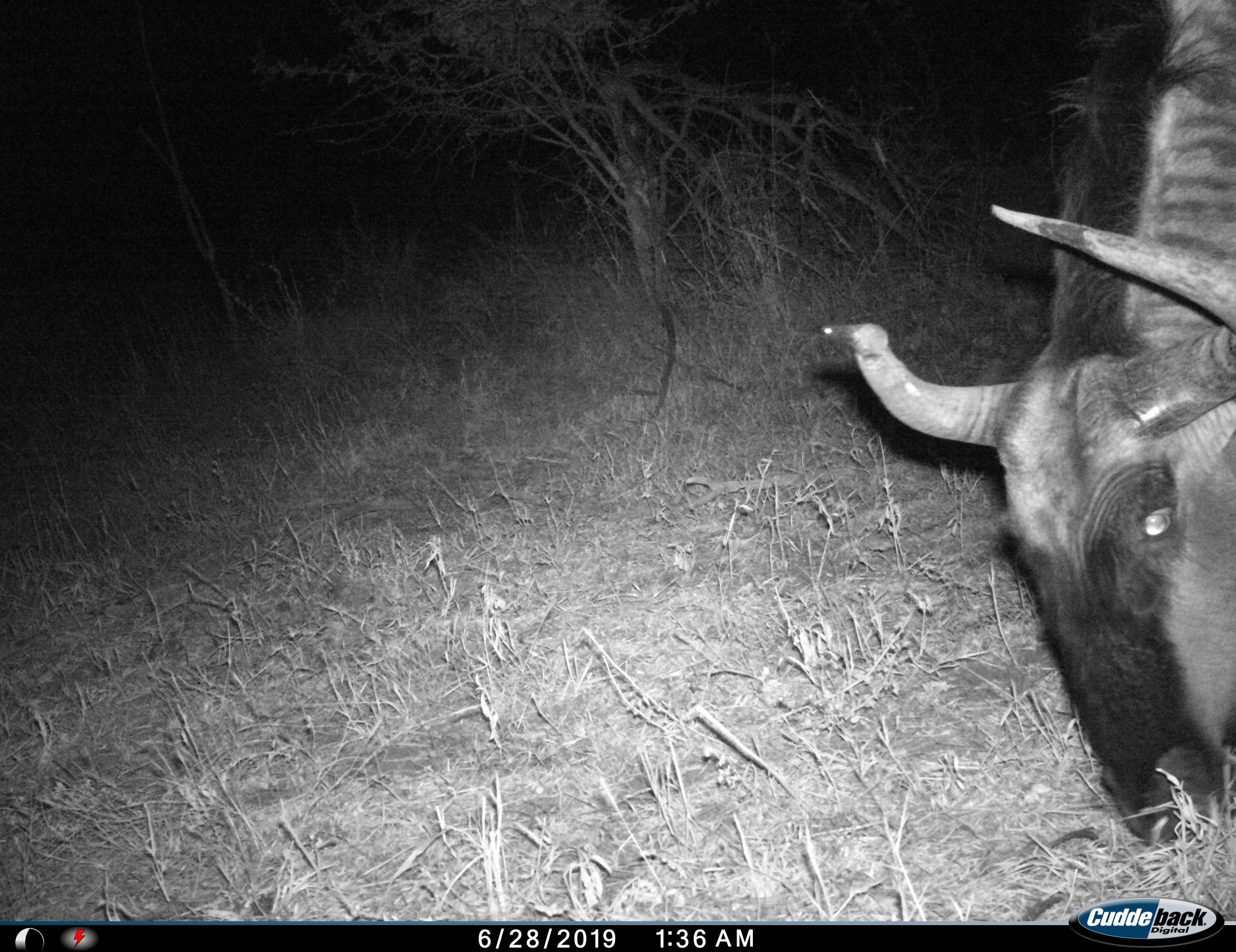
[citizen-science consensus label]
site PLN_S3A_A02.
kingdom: Animalia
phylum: Chordata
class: Mammalia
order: Artiodactyla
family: Bovidae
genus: Connochaetes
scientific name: Connochaetes taurinus taurinus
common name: blue wildebeest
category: wildebeestblue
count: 1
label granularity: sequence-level